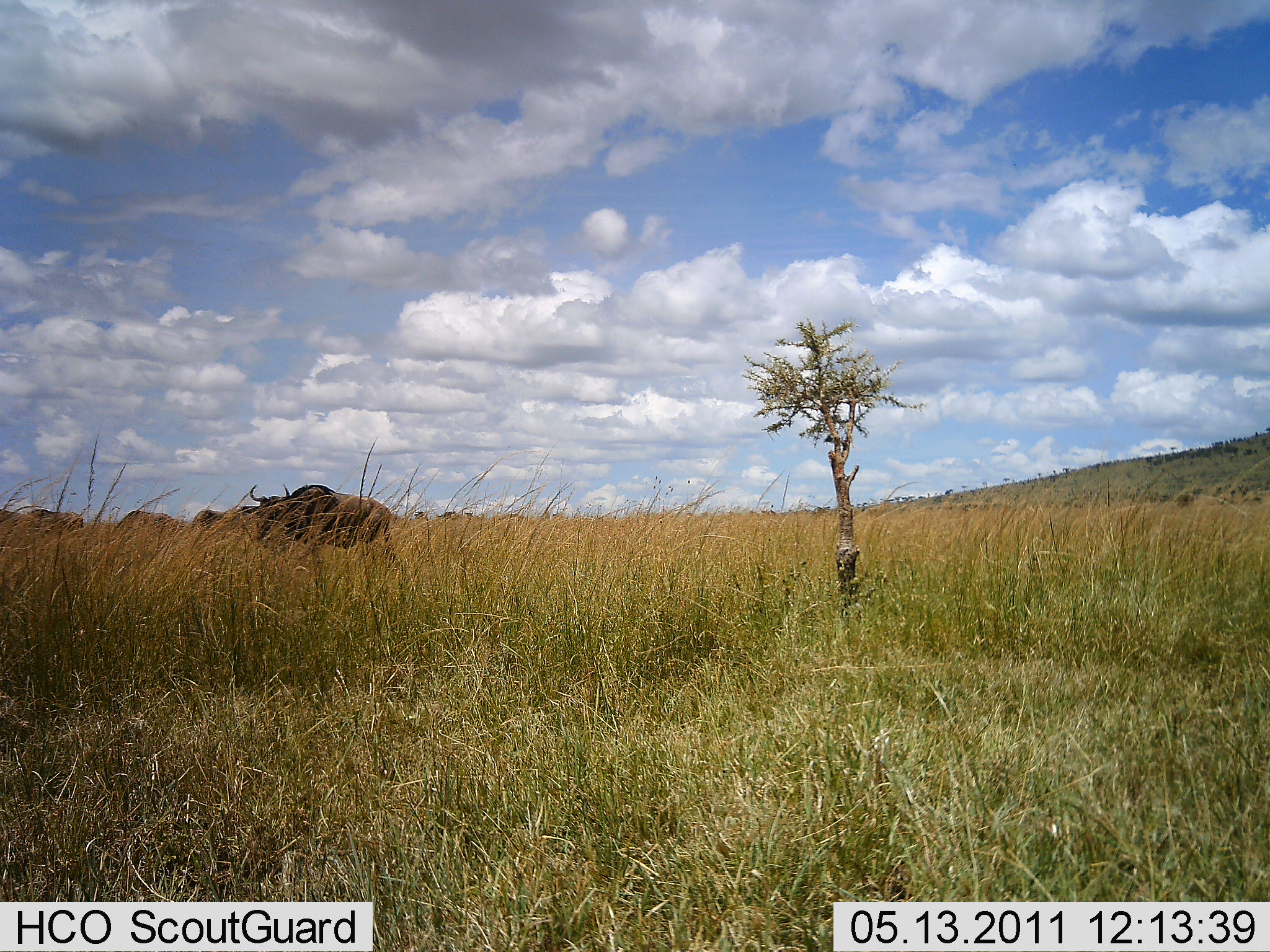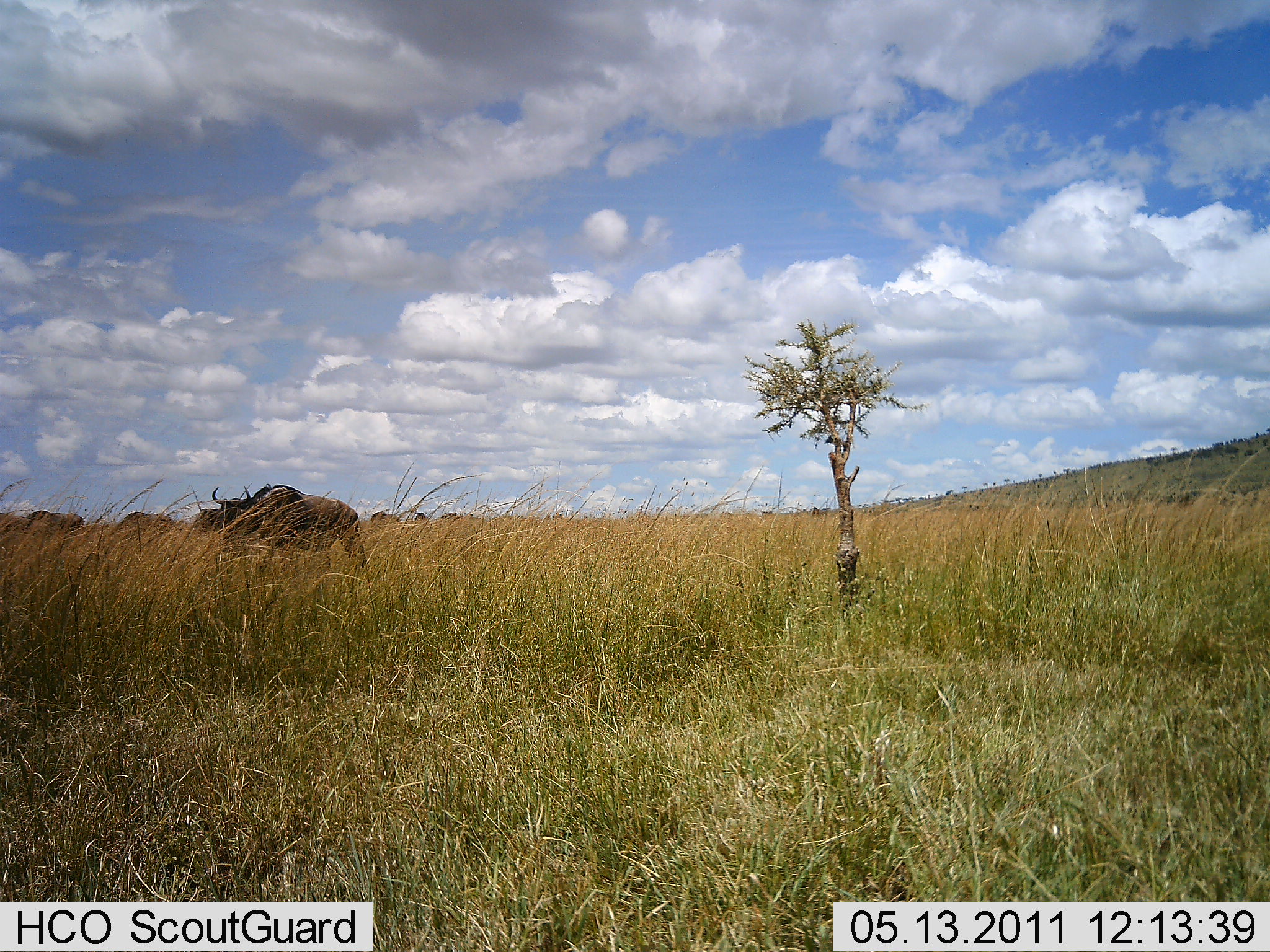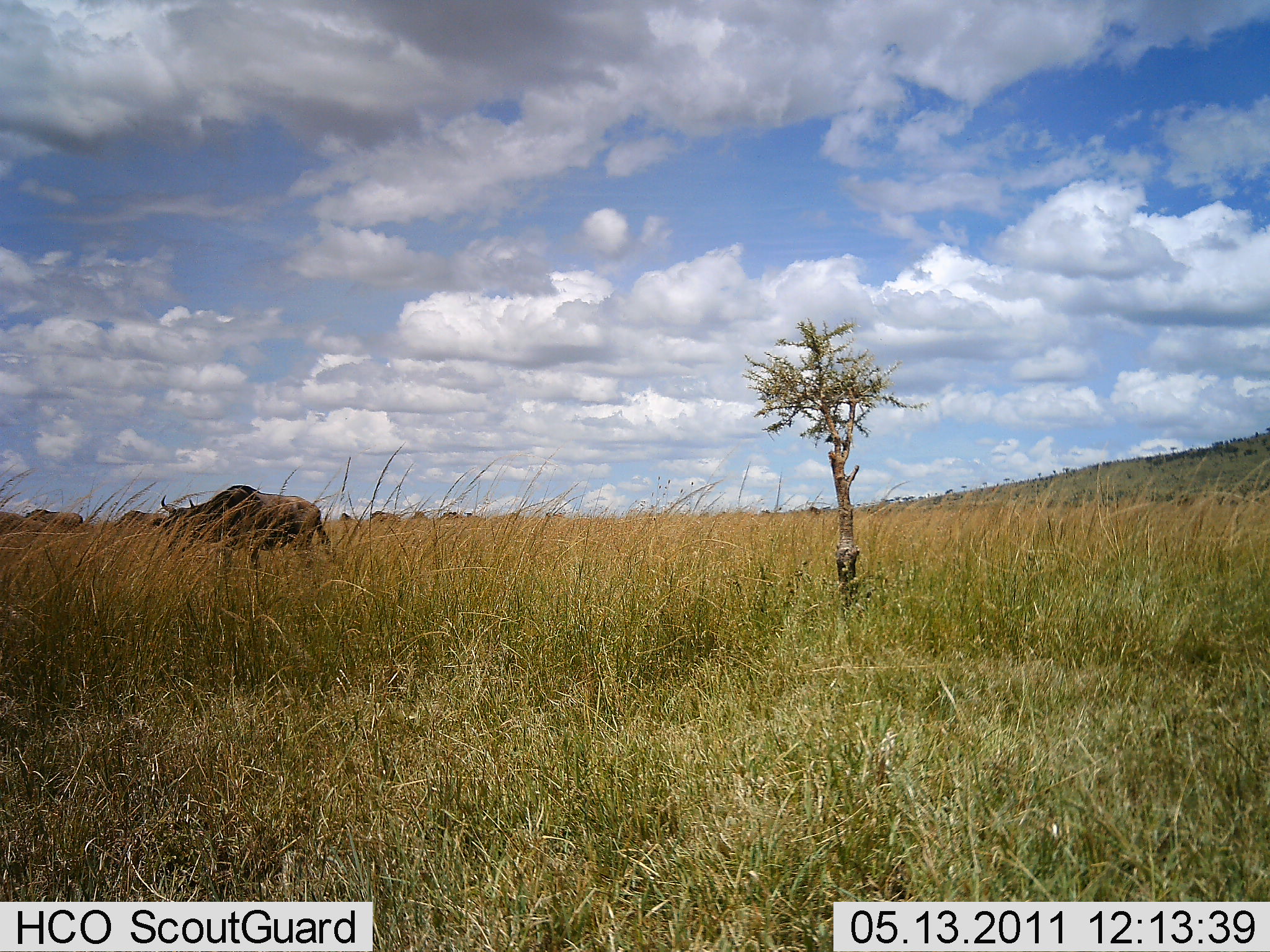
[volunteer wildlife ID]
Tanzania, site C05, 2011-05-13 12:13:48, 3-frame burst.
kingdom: Animalia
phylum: Chordata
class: Mammalia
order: Artiodactyla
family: Bovidae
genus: Connochaetes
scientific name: Connochaetes taurinus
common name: blue wildebeest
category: wildebeest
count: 1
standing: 14%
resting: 0%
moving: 86%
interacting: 0%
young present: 0%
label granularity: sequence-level